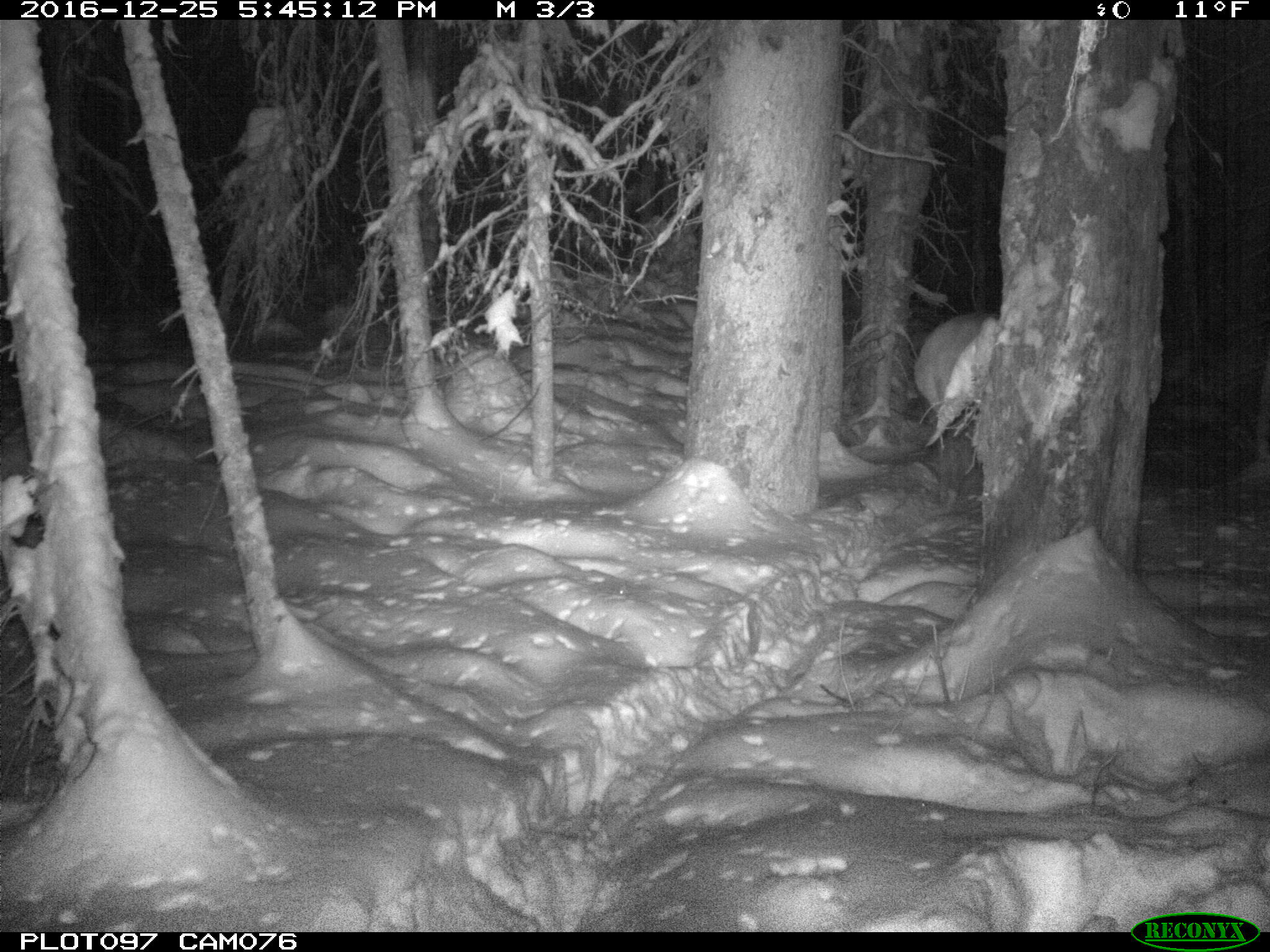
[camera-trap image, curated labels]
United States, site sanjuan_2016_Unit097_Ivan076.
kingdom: Animalia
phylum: Chordata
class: Mammalia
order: Artiodactyla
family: Cervidae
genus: Cervus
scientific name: Cervus elaphus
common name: red deer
Cervus elaphus (red deer).